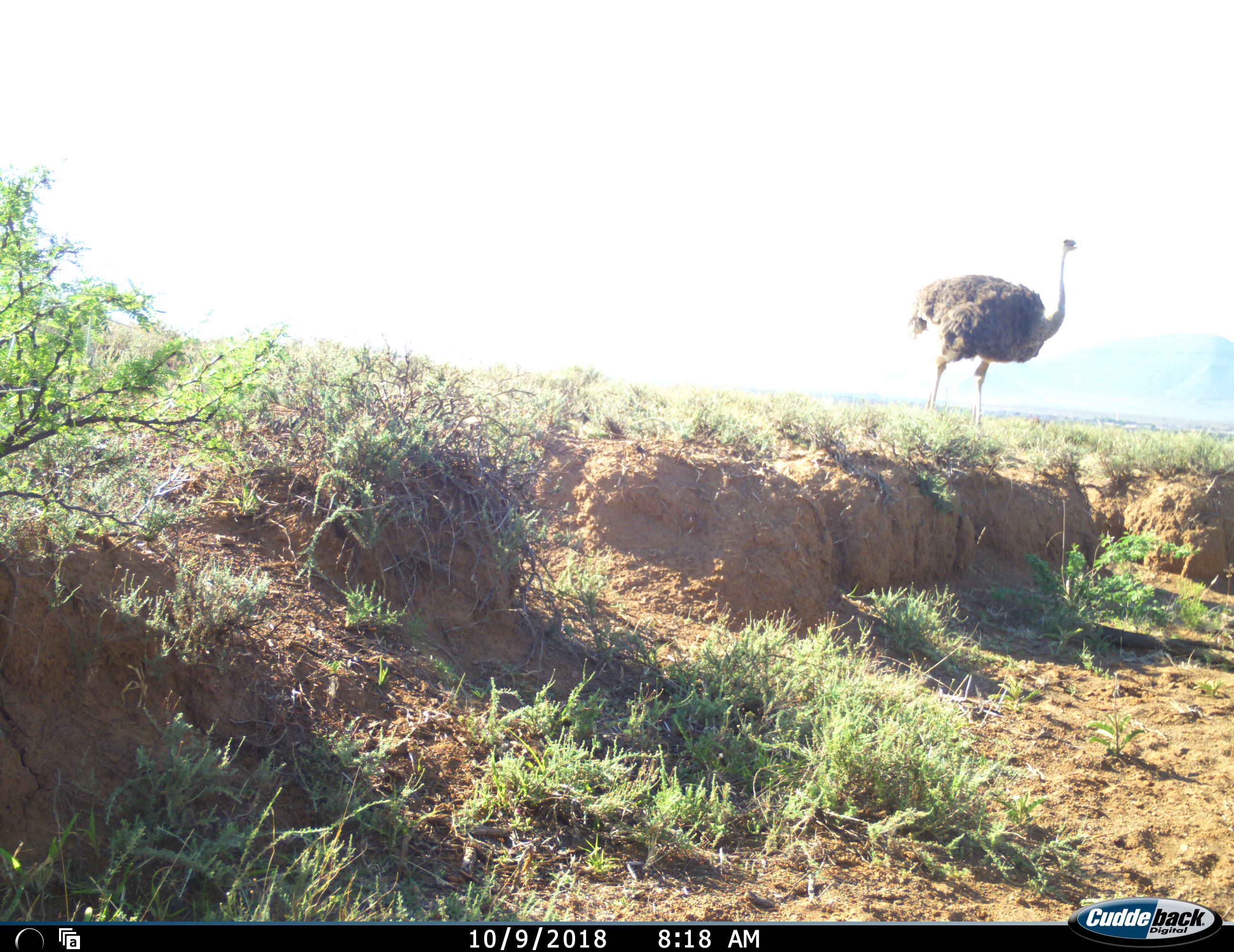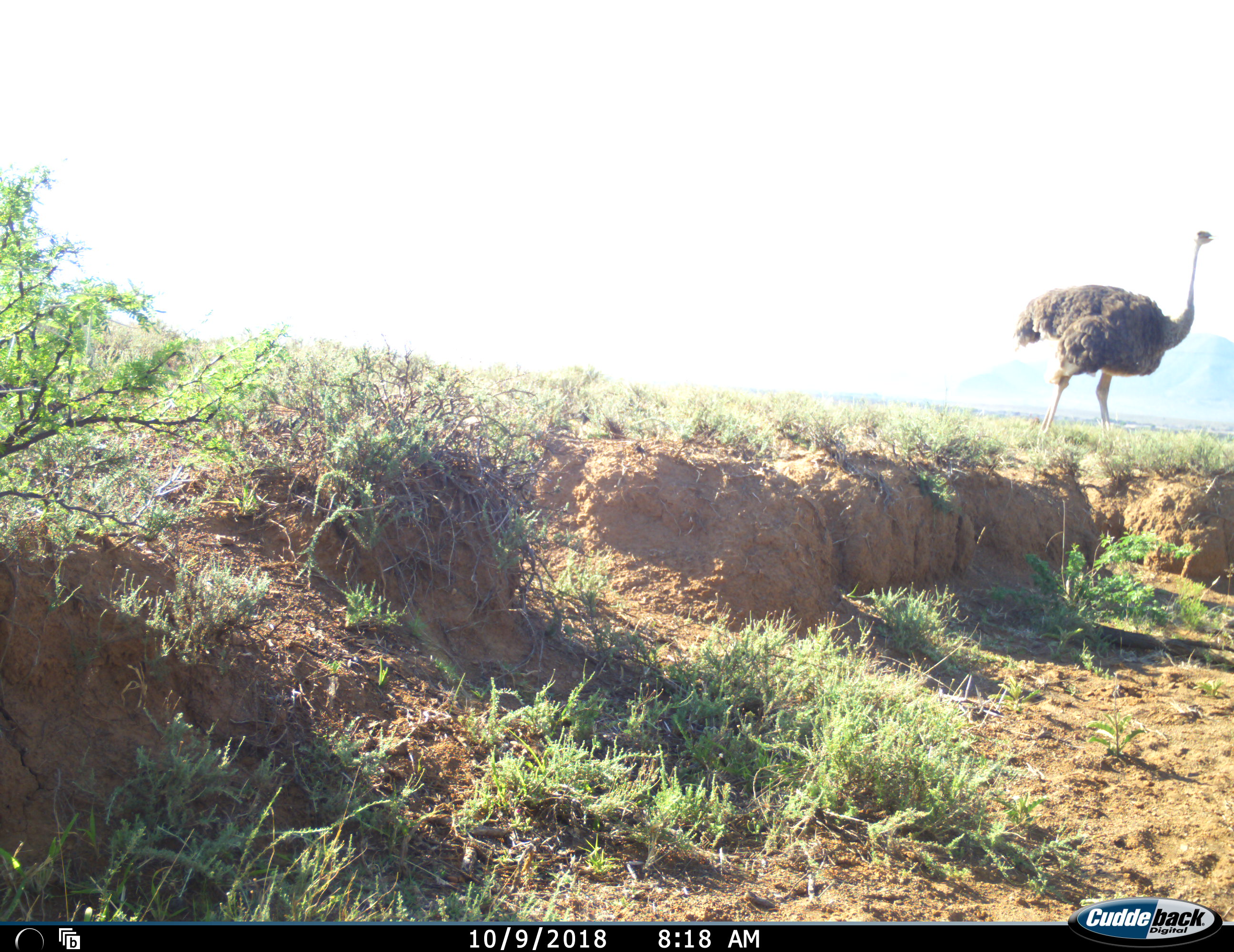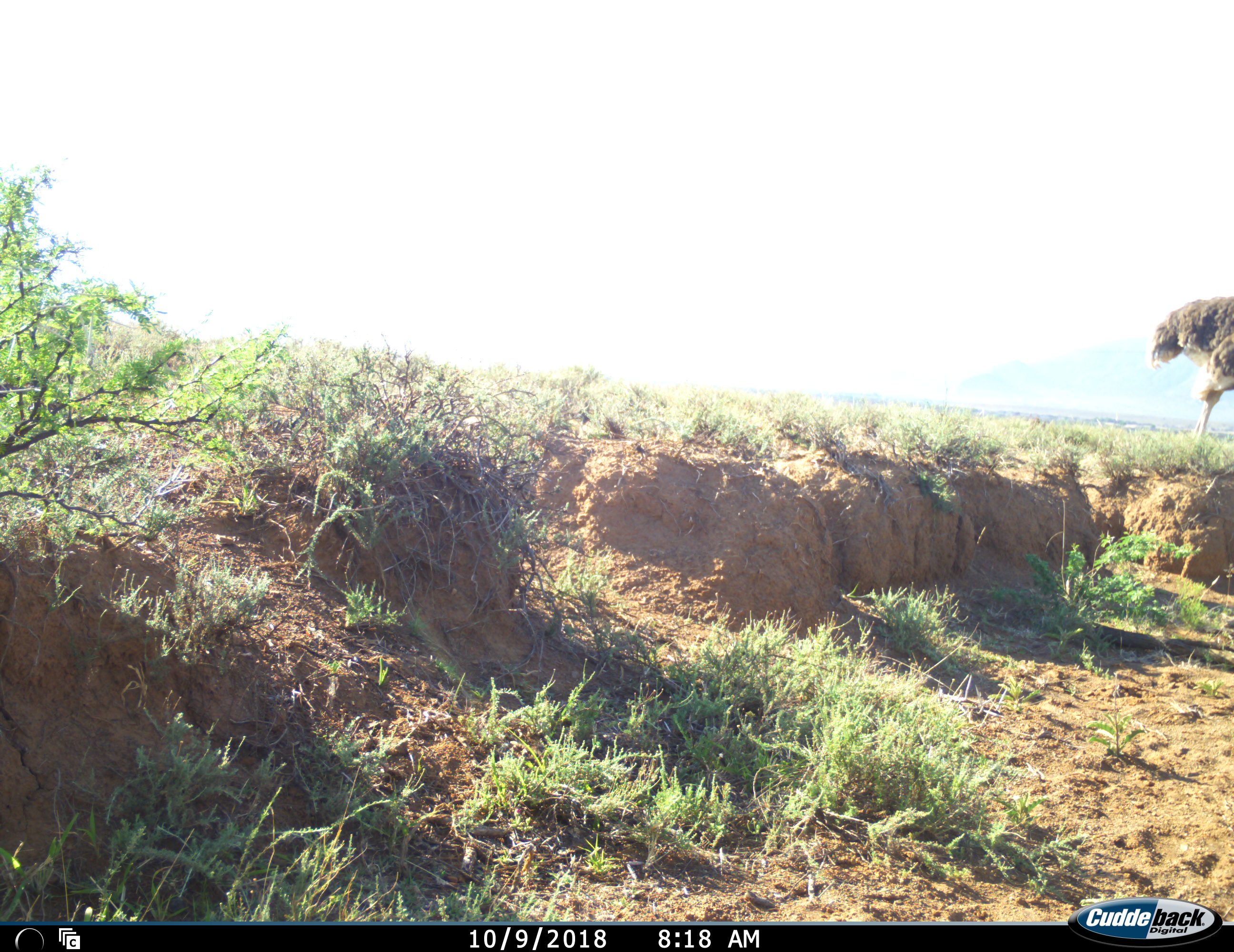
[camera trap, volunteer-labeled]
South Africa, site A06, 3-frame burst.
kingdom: Animalia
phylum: Chordata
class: Aves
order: Struthioniformes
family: Struthionidae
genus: Struthio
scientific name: Struthio camelus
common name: ostrich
Ostrich (Struthio camelus), count 1. Behavior (volunteer vote fractions): standing 20%, resting 0%, moving 80%, interacting 0%. Young present (vote fraction): 0%. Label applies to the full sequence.